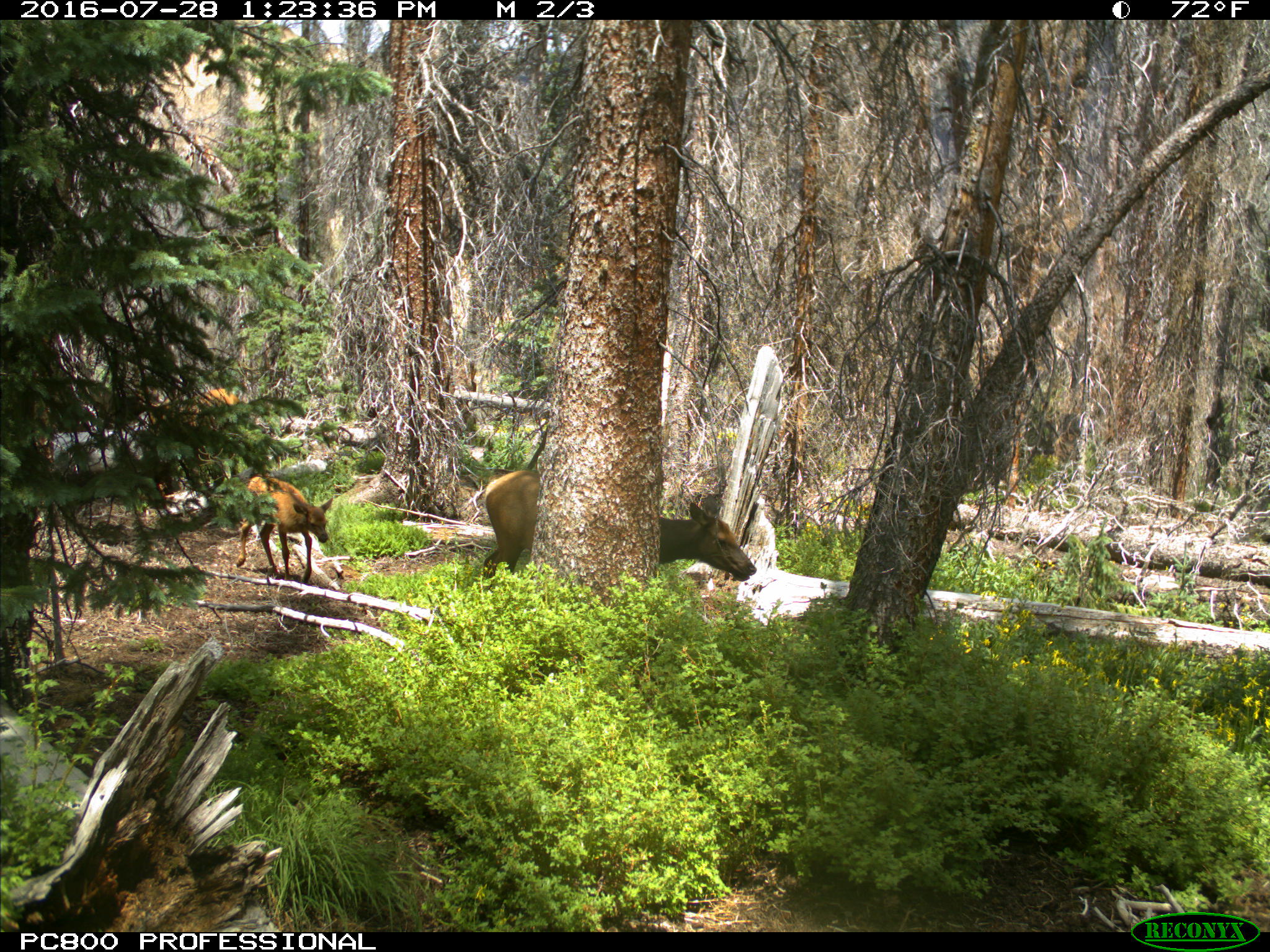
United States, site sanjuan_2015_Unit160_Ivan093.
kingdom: Animalia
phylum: Chordata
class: Mammalia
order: Artiodactyla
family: Cervidae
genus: Cervus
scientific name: Cervus elaphus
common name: red deer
Cervus elaphus (red deer).